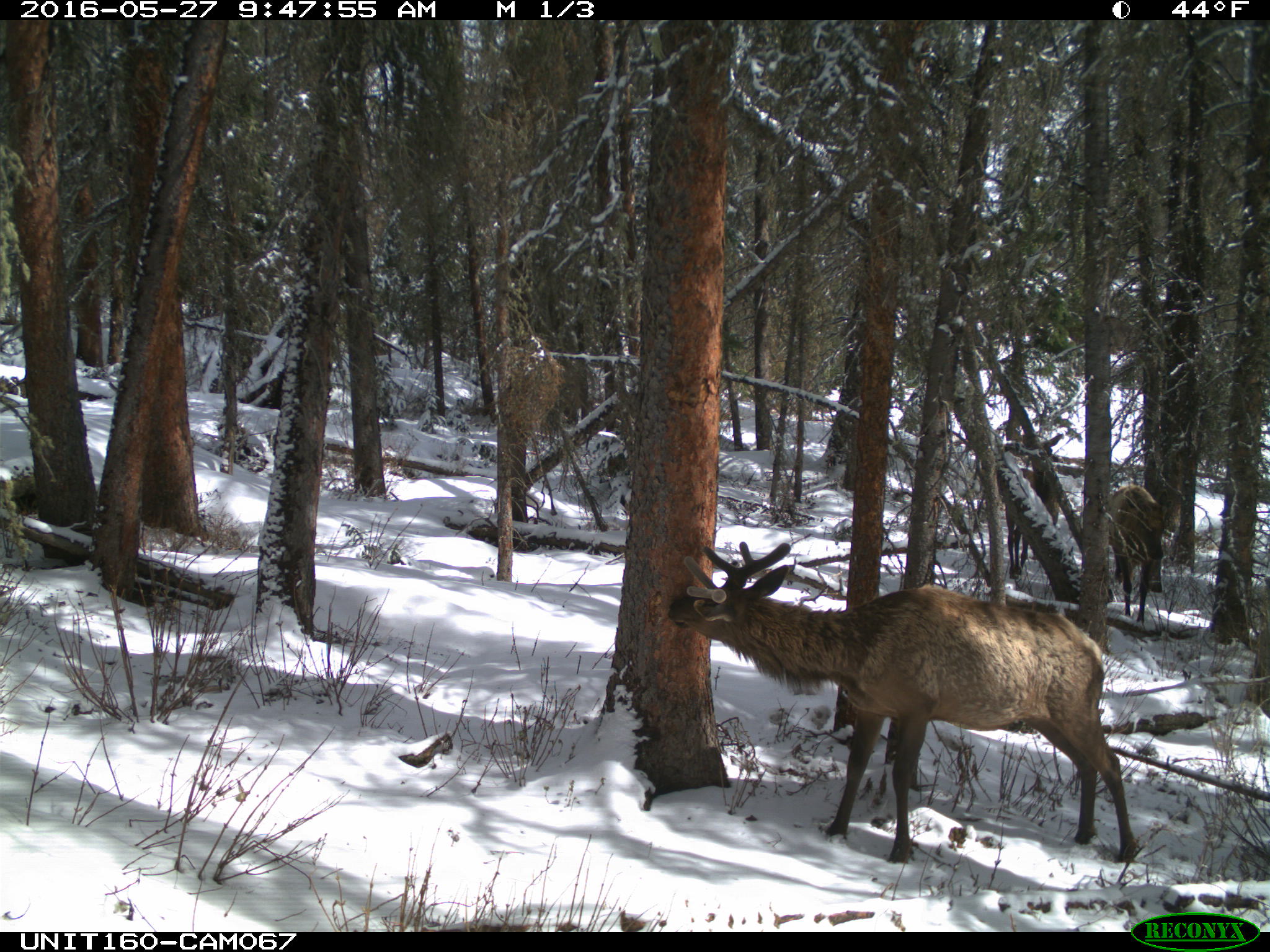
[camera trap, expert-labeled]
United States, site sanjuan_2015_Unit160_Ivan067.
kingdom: Animalia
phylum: Chordata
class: Mammalia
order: Artiodactyla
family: Cervidae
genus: Cervus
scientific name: Cervus elaphus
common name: red deer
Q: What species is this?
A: Cervus elaphus (red deer).